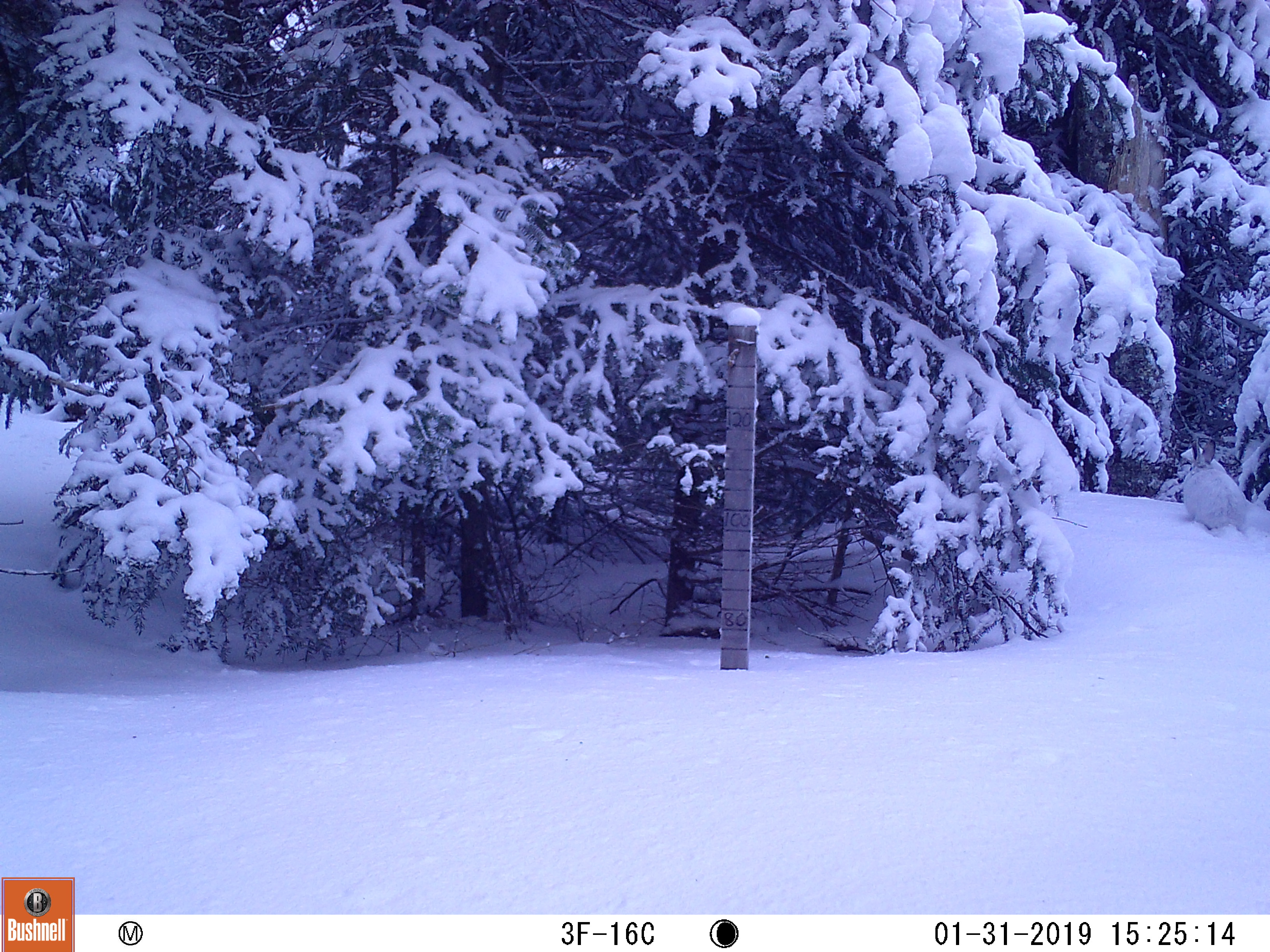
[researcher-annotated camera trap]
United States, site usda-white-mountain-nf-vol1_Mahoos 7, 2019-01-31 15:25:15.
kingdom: Animalia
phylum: Chordata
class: Mammalia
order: Lagomorpha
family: Leporidae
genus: Lepus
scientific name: Lepus americanus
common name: snowshoe hare